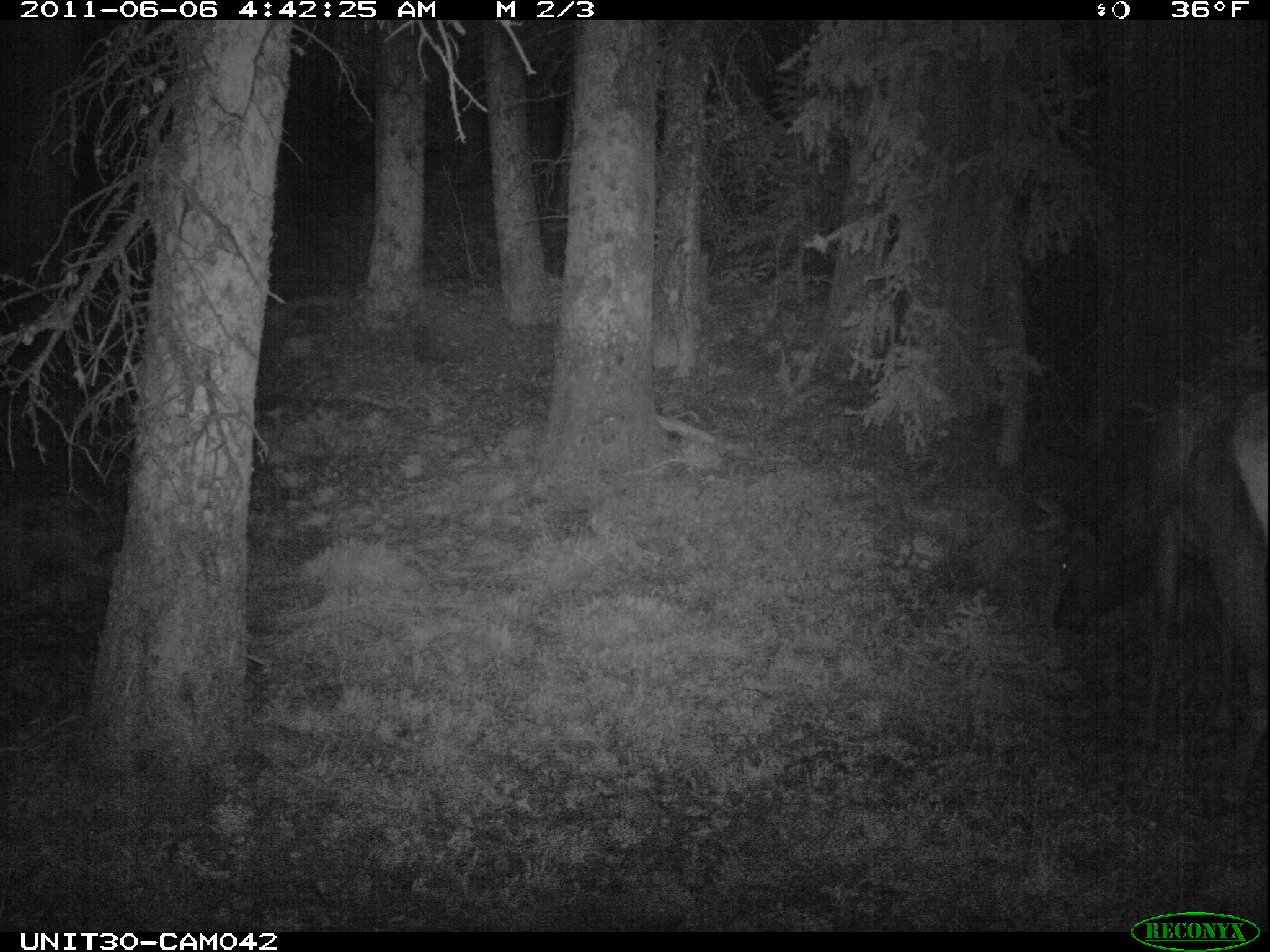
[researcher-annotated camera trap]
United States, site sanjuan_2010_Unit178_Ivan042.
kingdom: Animalia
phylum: Chordata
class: Mammalia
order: Artiodactyla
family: Cervidae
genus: Cervus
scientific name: Cervus elaphus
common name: red deer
Cervus elaphus (red deer).